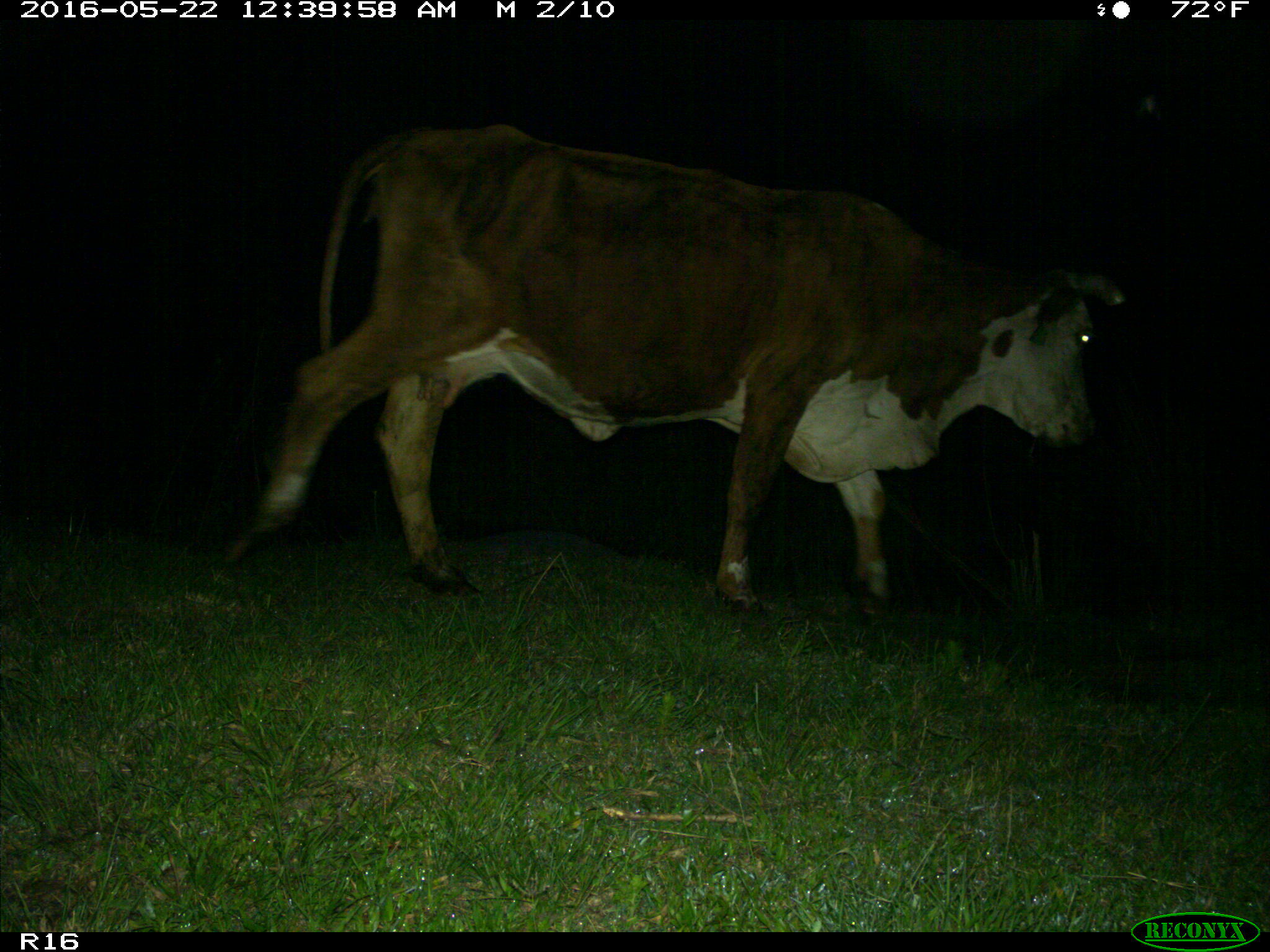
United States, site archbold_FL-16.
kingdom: Animalia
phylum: Chordata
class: Mammalia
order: Artiodactyla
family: Bovidae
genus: Bos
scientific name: Bos taurus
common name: domestic cow